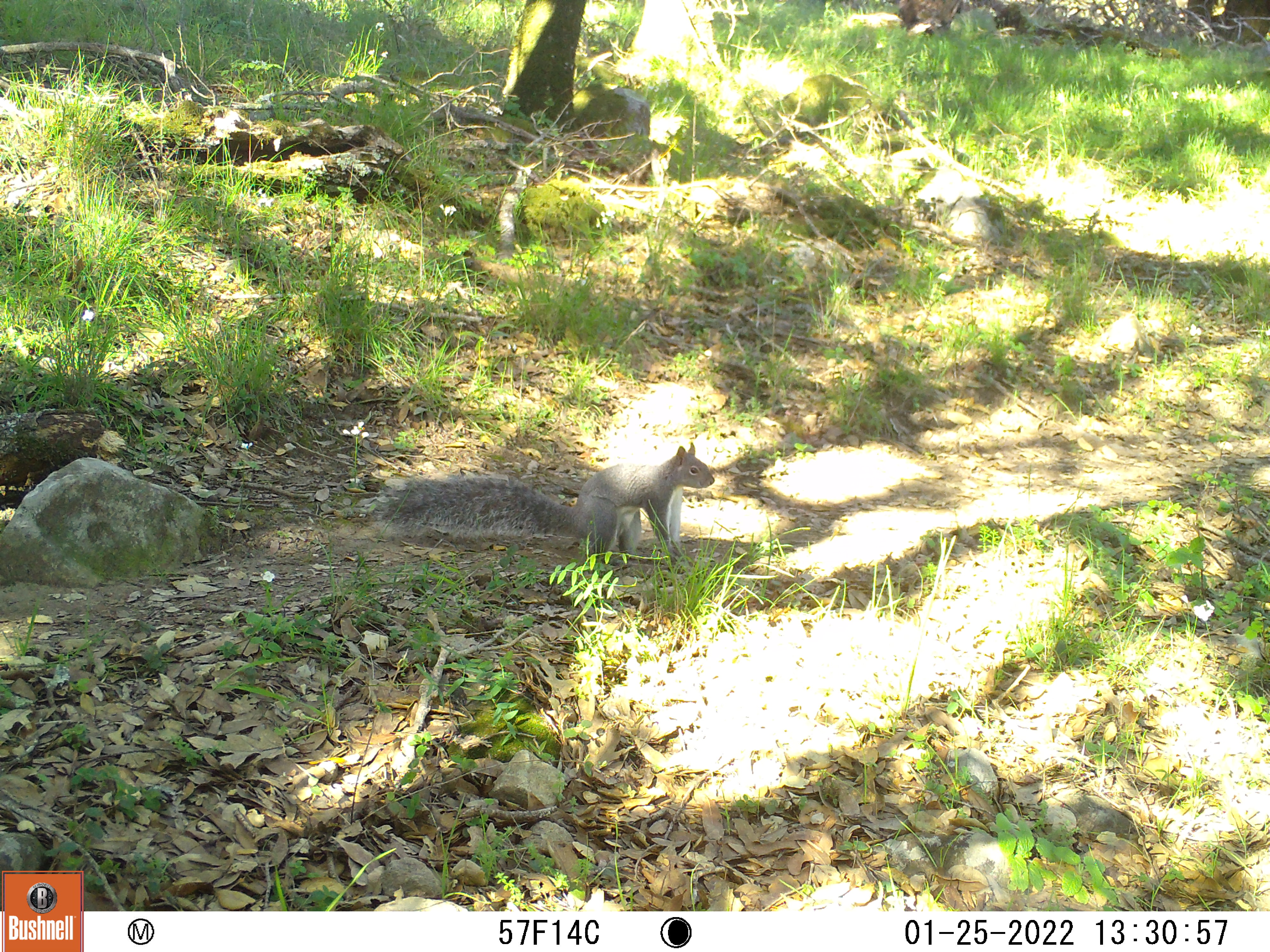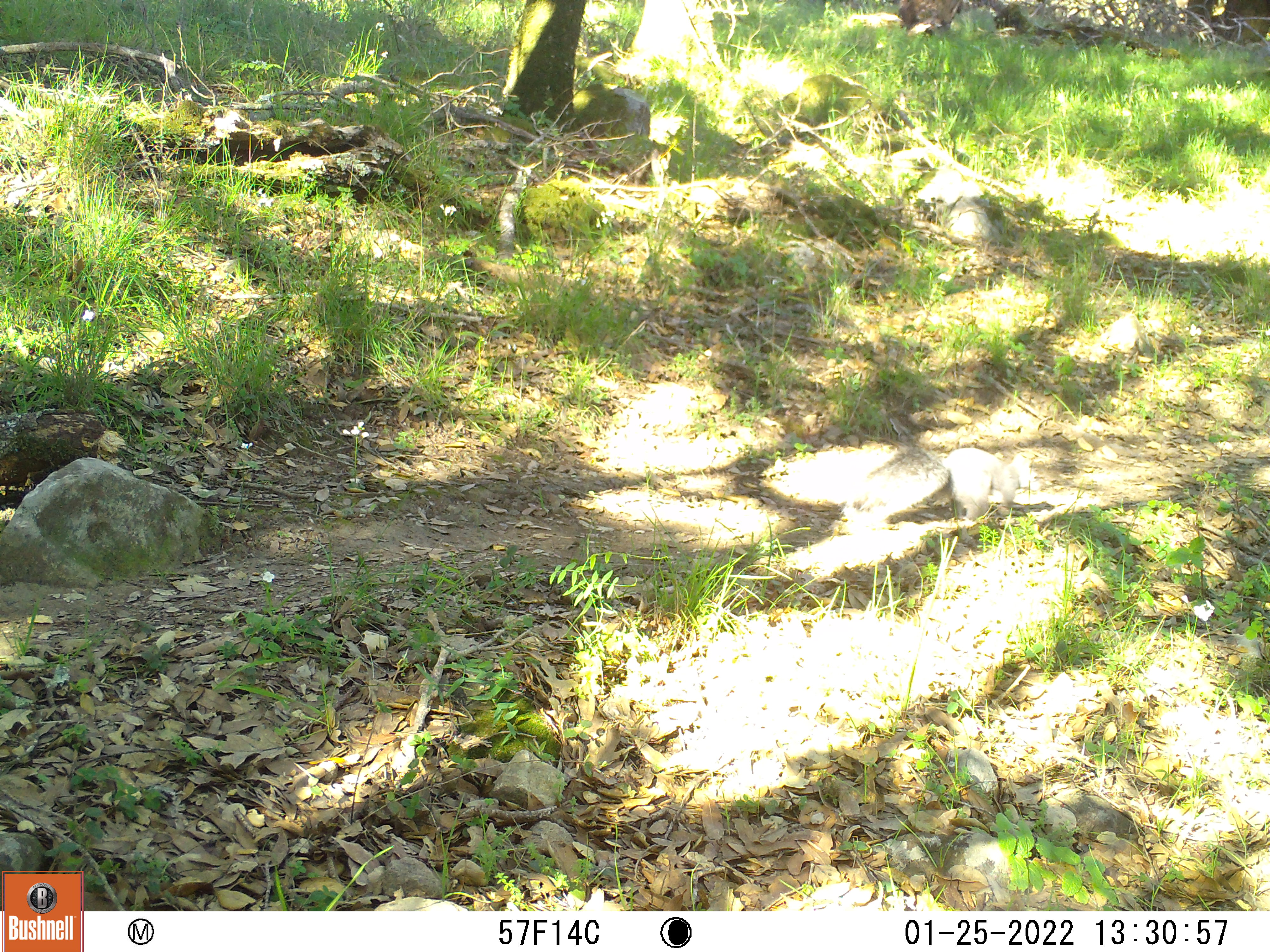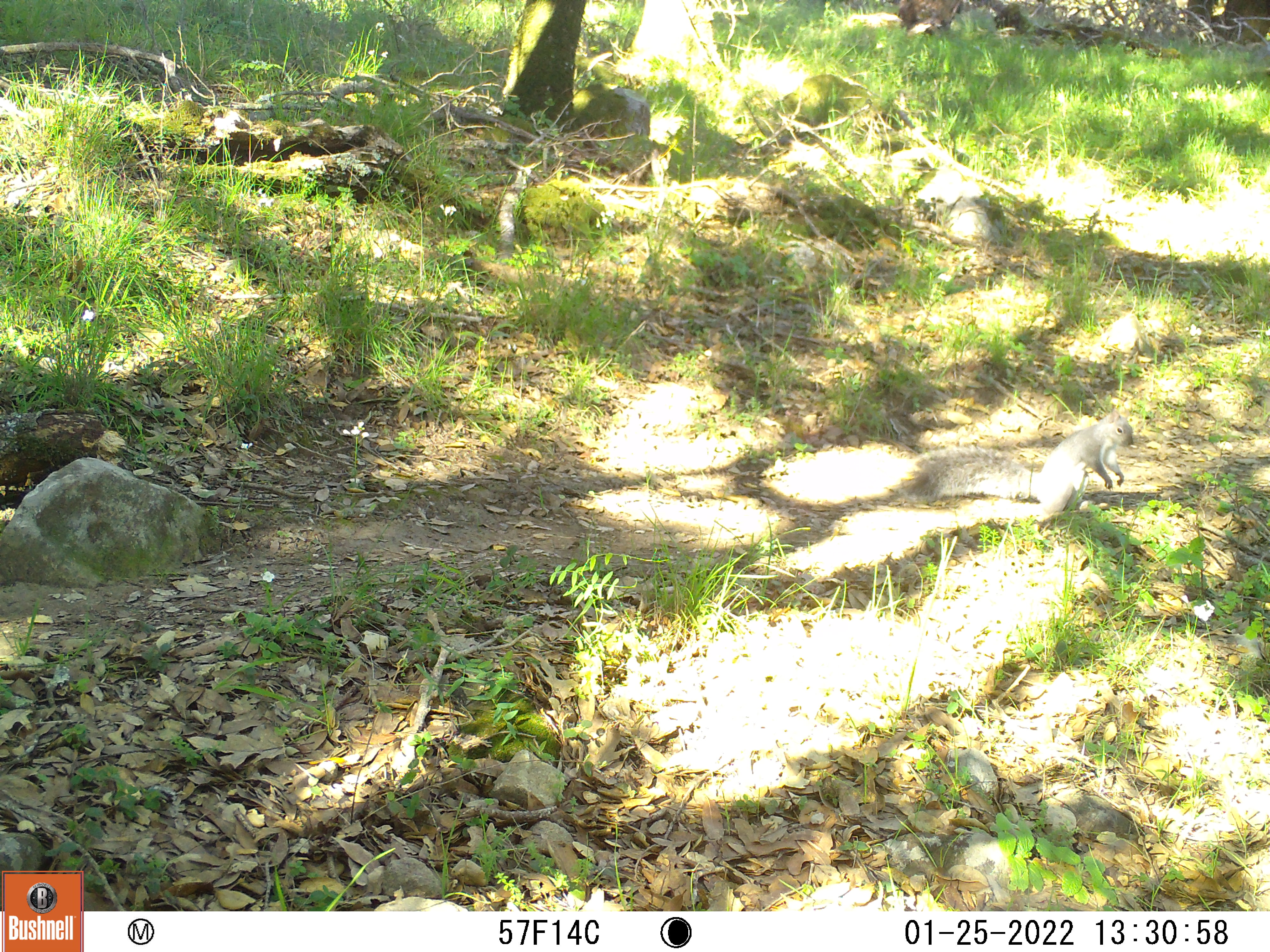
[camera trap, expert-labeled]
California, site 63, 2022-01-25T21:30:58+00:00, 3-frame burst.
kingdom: Animalia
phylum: Chordata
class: Mammalia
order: Rodentia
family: Sciuridae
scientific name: Sciuridae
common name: squirrel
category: unknown squirrel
Unknown squirrel (squirrel) (Sciuridae).